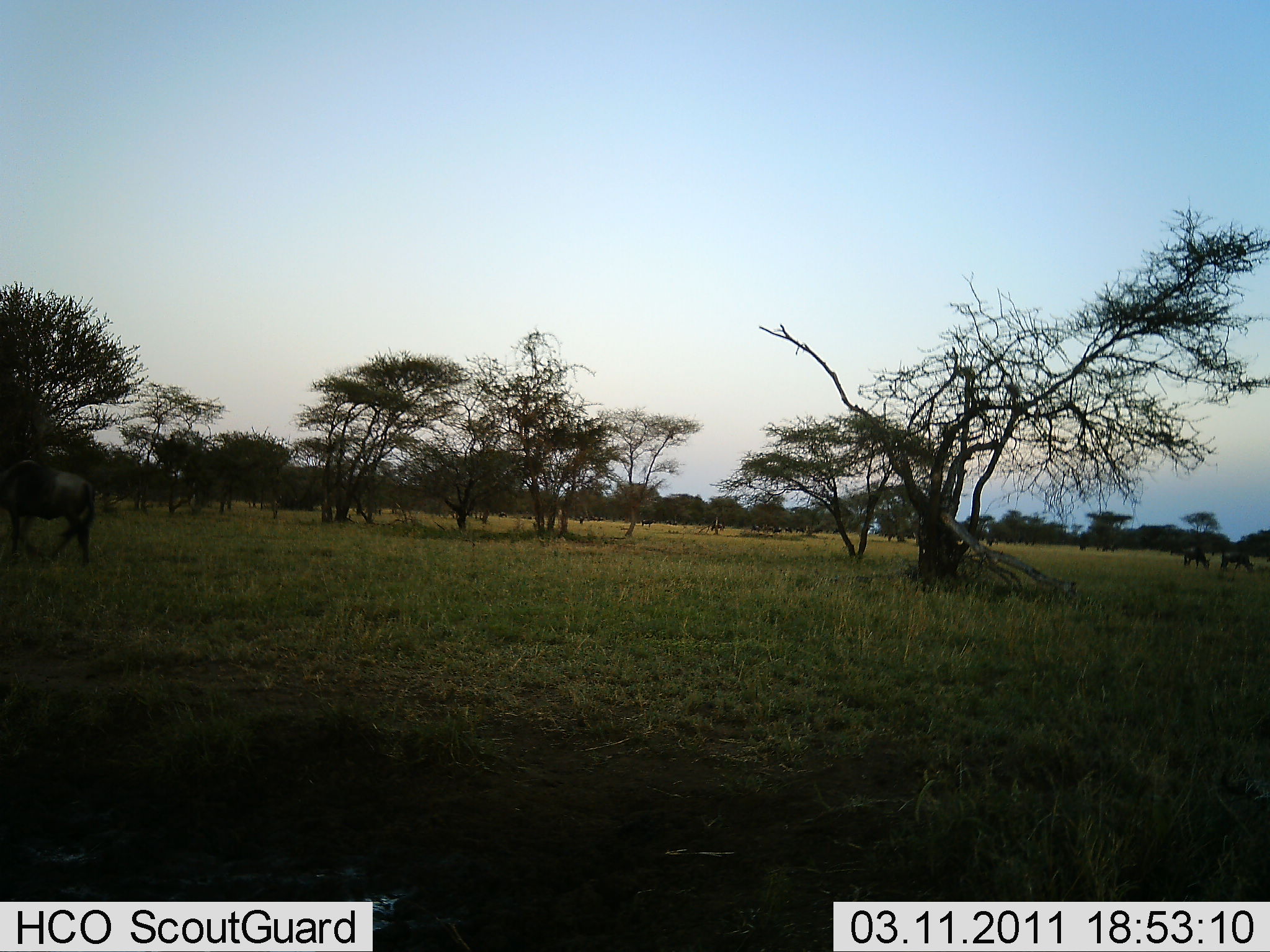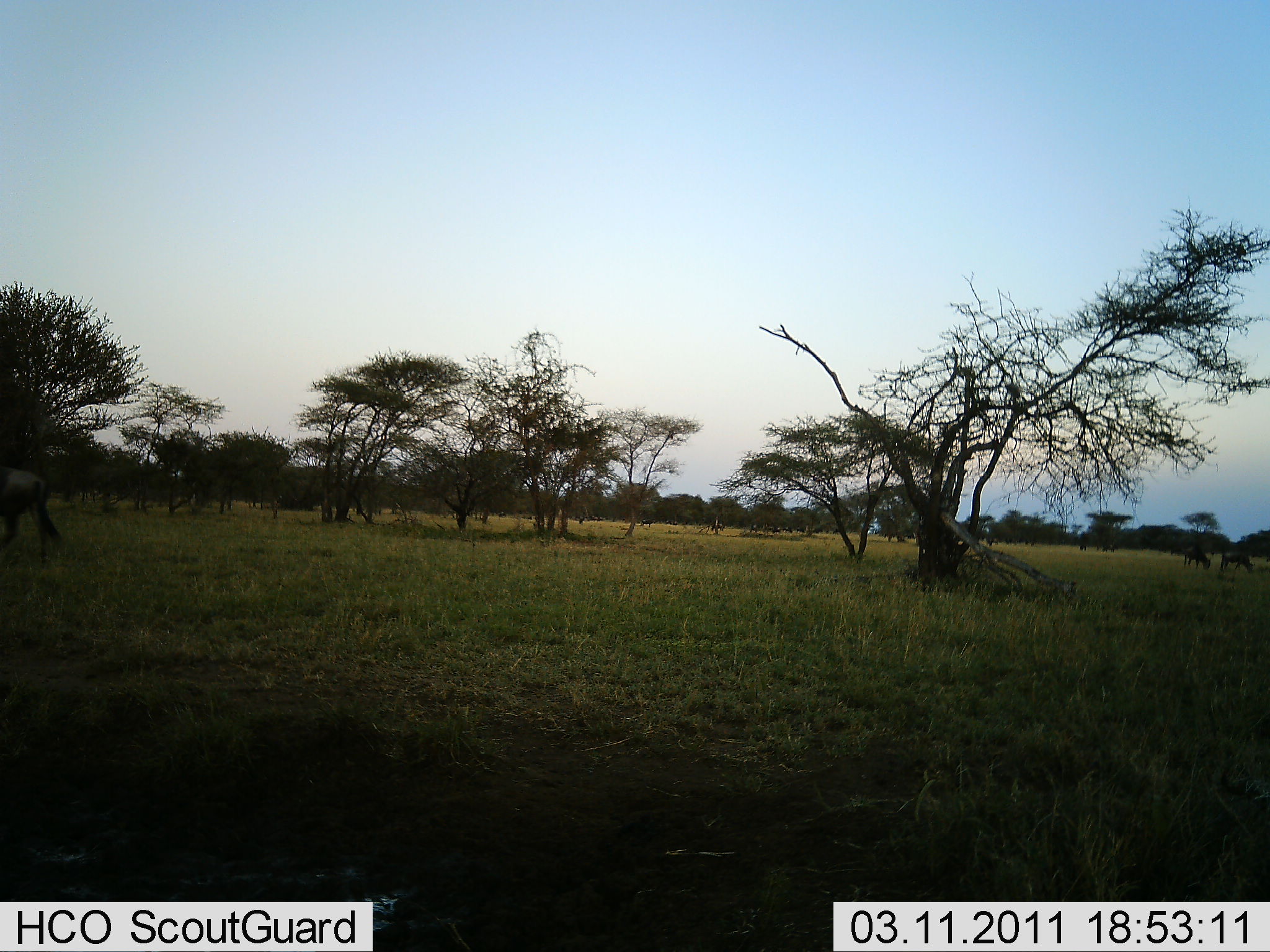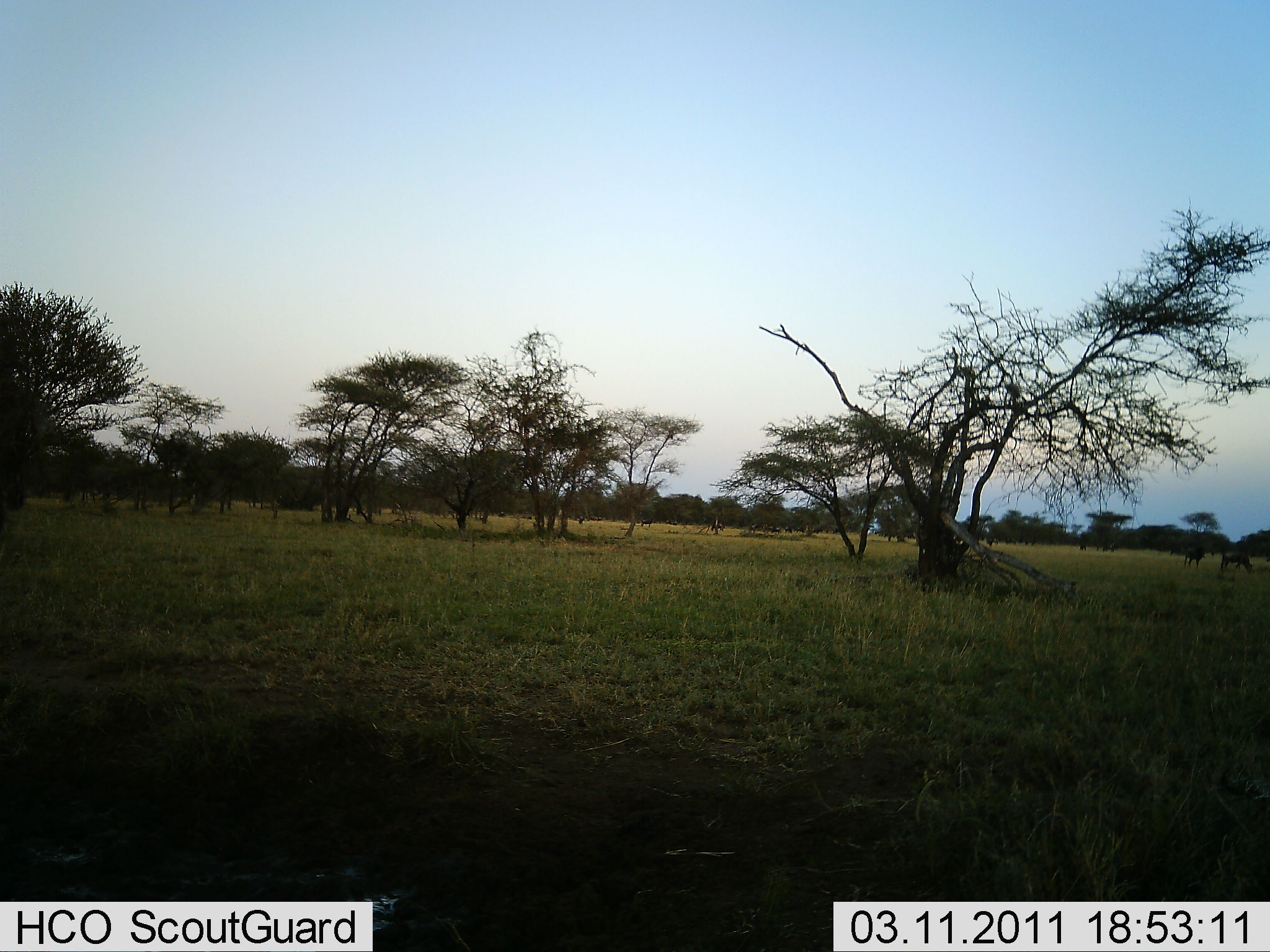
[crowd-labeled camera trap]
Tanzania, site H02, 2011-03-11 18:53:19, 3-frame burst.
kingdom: Animalia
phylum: Chordata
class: Mammalia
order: Artiodactyla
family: Bovidae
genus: Connochaetes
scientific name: Connochaetes taurinus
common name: blue wildebeest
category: wildebeest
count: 3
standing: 21%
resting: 0%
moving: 93%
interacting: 0%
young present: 0%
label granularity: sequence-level